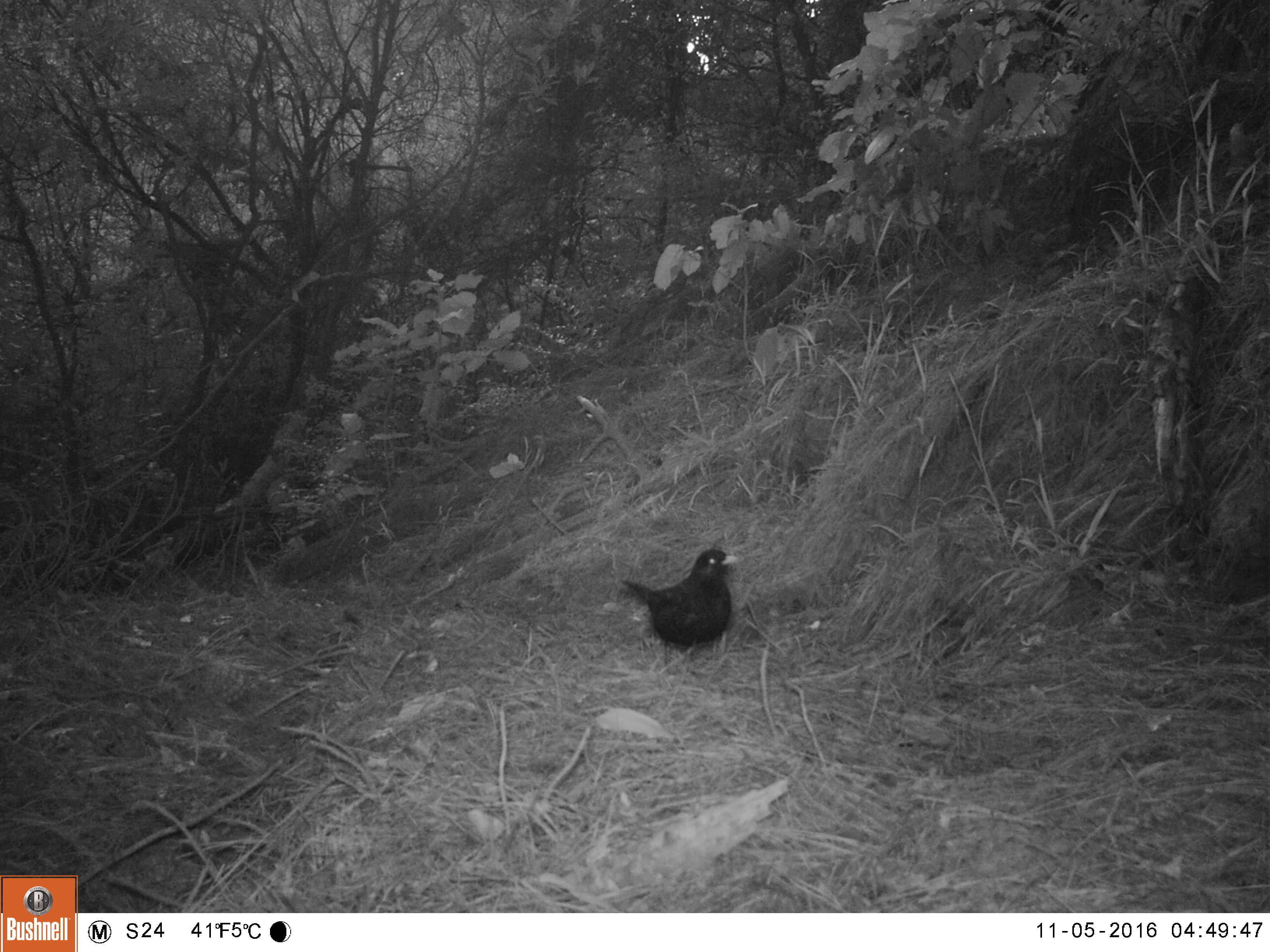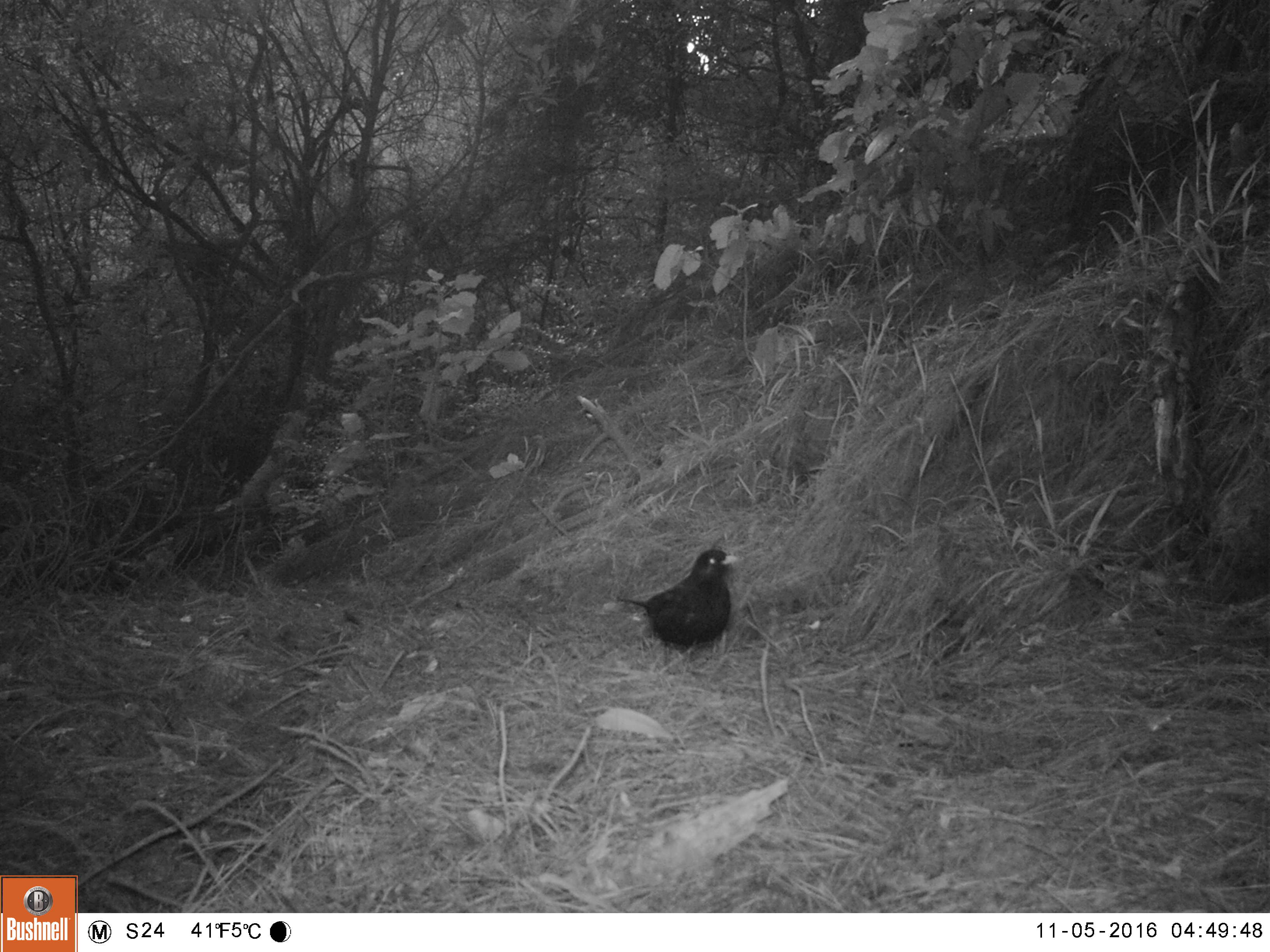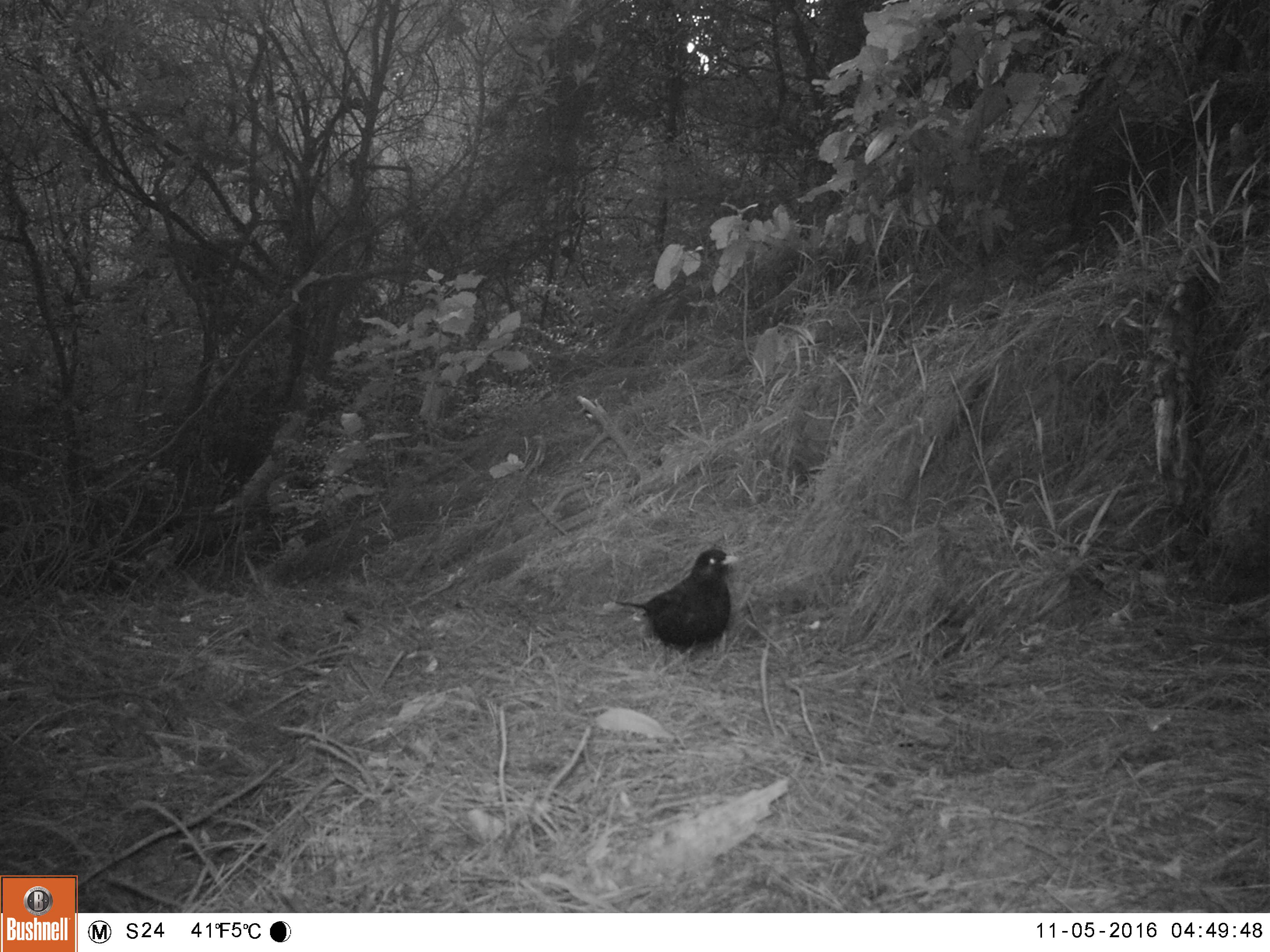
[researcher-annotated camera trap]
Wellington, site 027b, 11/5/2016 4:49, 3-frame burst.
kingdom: Animalia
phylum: Chordata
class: Aves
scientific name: Aves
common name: bird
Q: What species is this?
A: Bird (Aves).